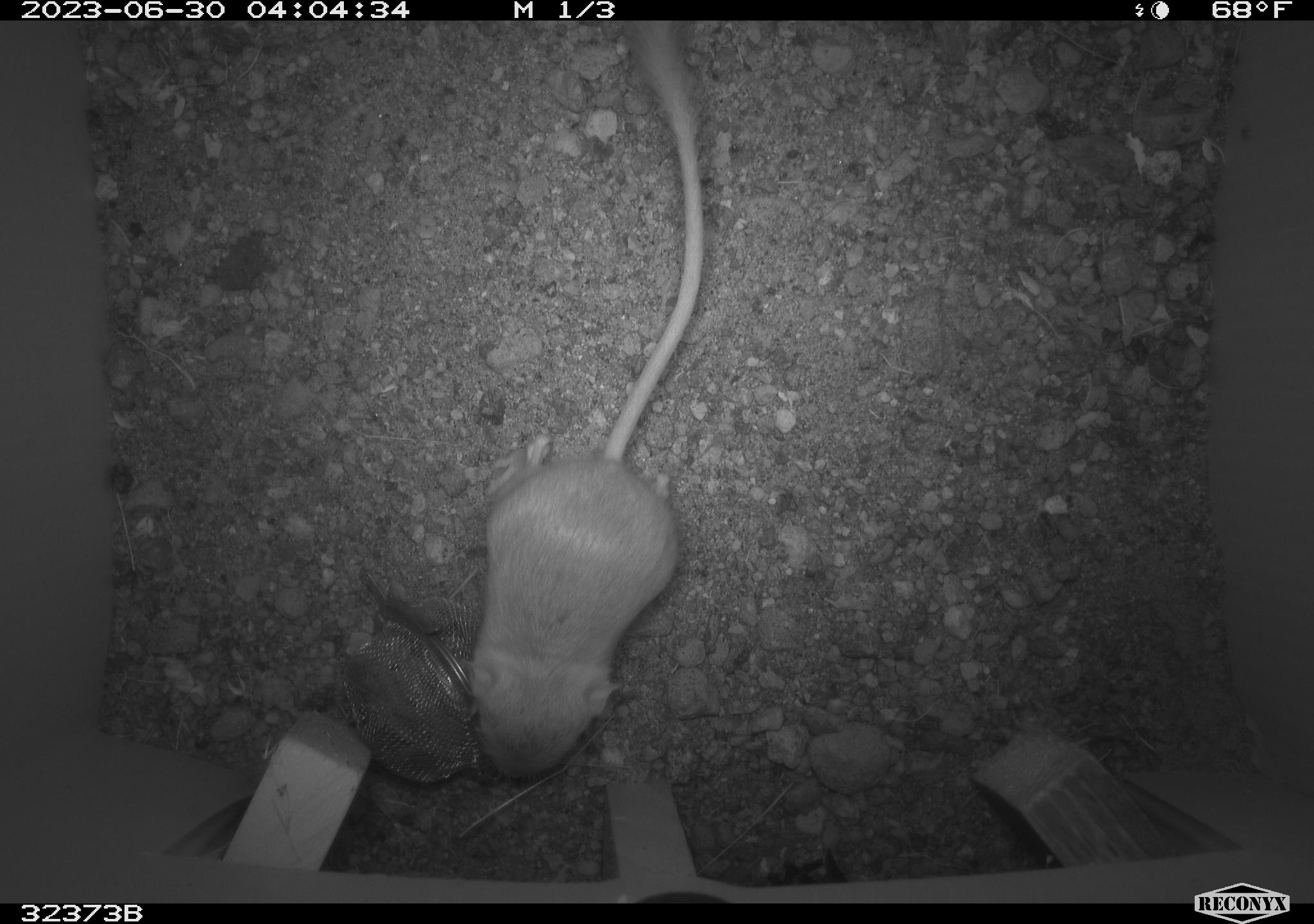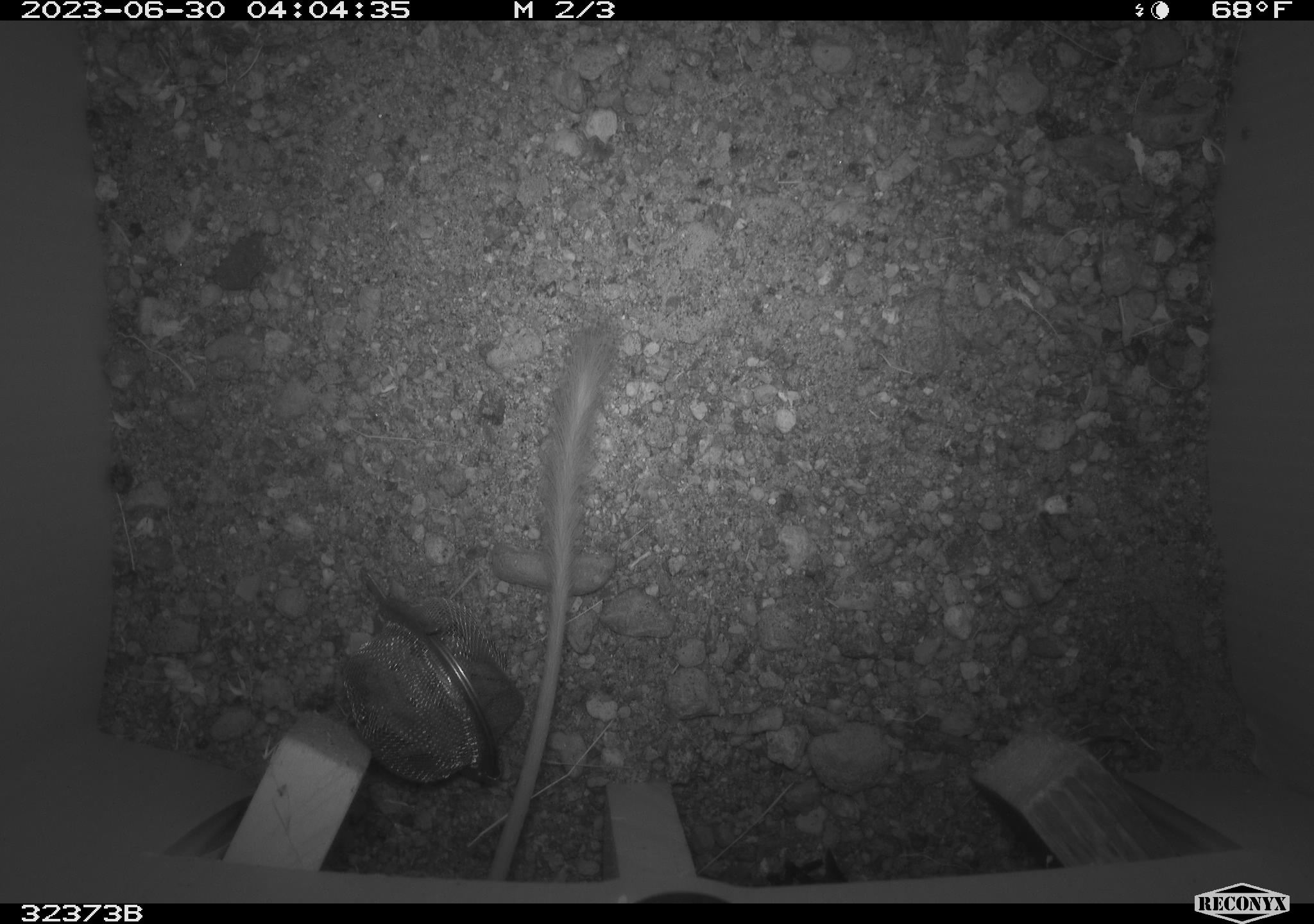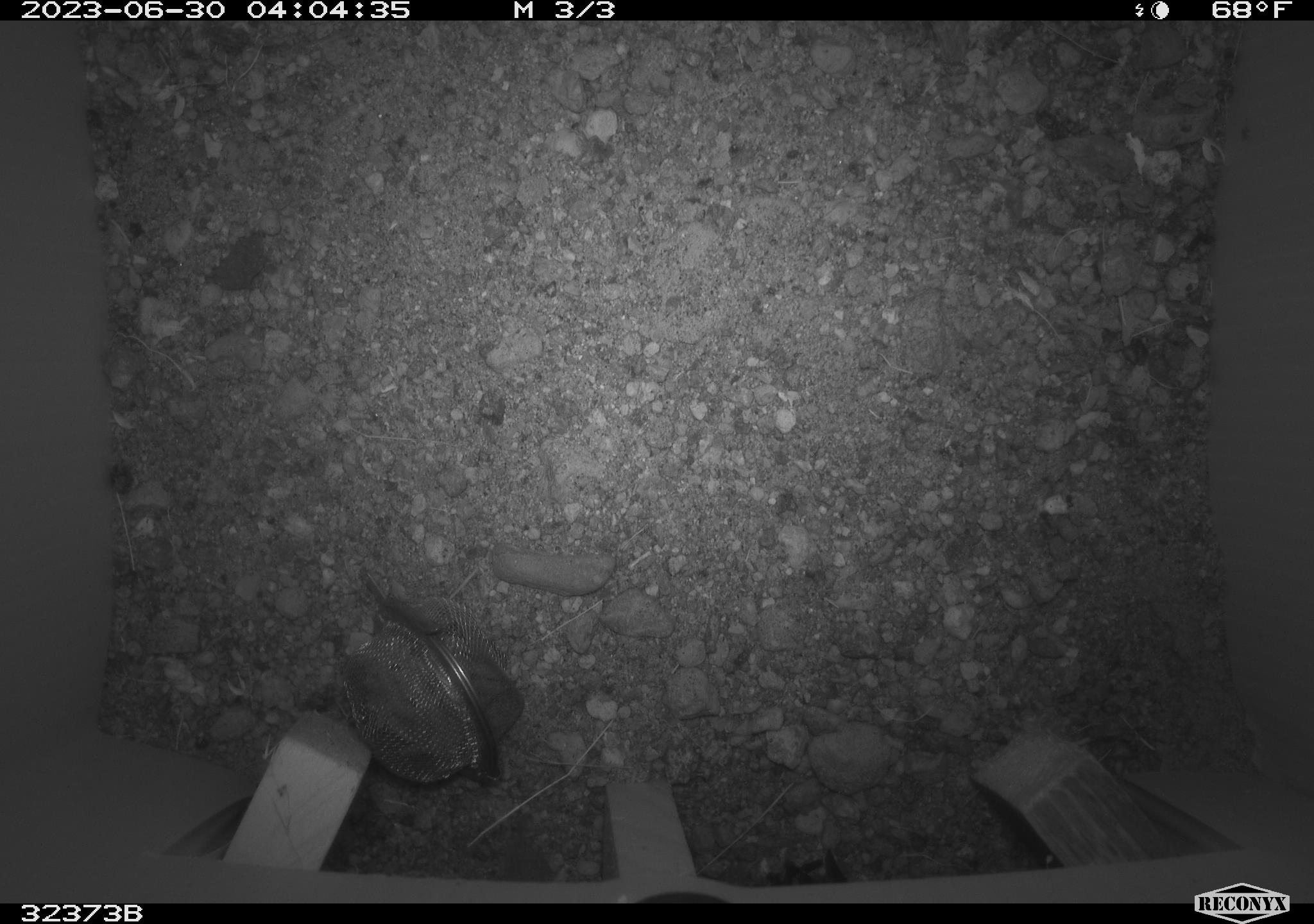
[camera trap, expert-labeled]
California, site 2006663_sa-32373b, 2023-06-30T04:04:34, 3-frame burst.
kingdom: Animalia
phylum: Chordata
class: Mammalia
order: Rodentia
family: Heteromyidae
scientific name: Heteromyidae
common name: kangaroo rats and pocket mice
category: heteromyidae family